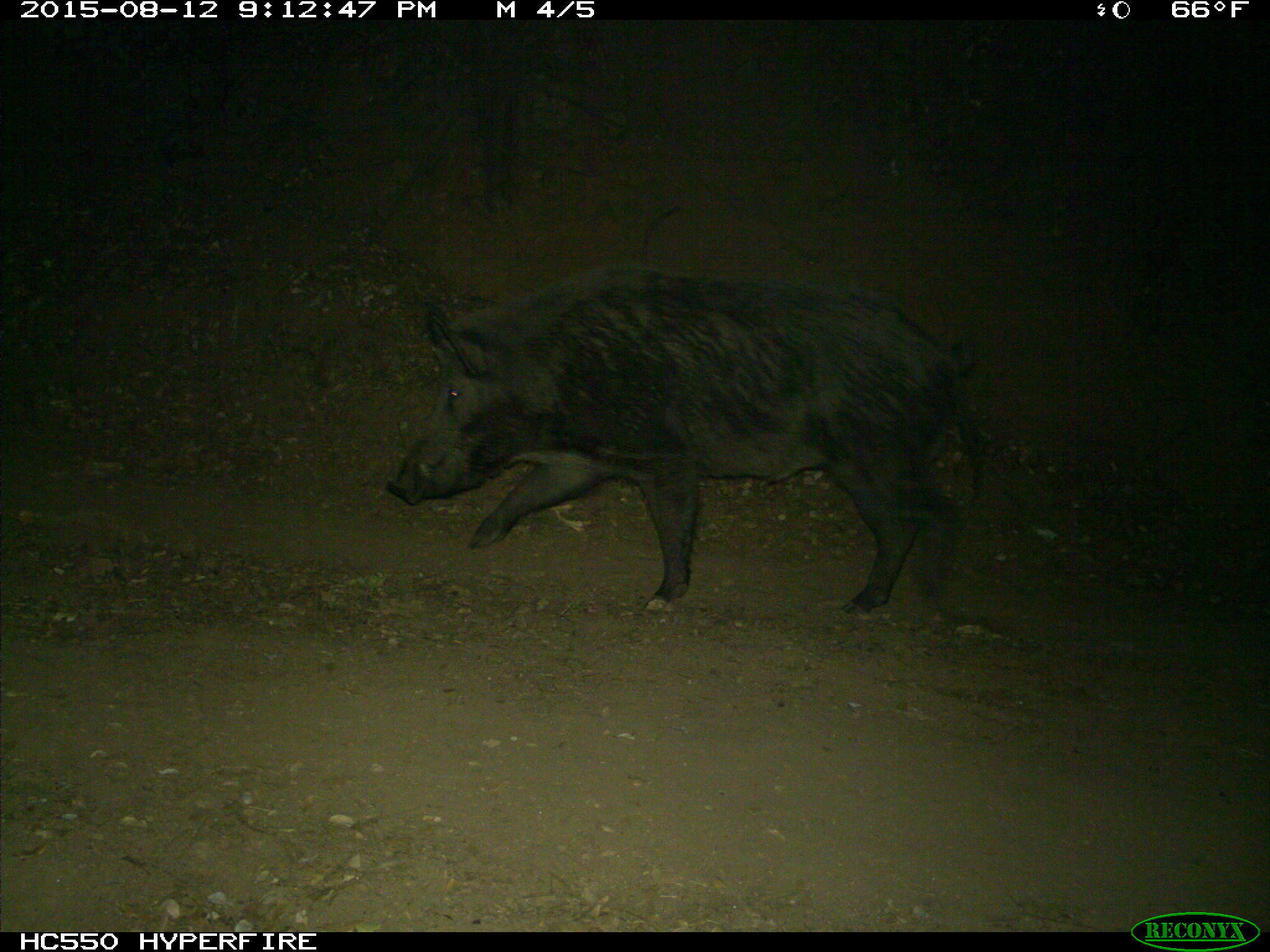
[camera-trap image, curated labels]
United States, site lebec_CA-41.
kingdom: Animalia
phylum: Chordata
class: Mammalia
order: Artiodactyla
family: Suidae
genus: Sus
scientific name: Sus scrofa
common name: wild boar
Sus scrofa (wild boar).